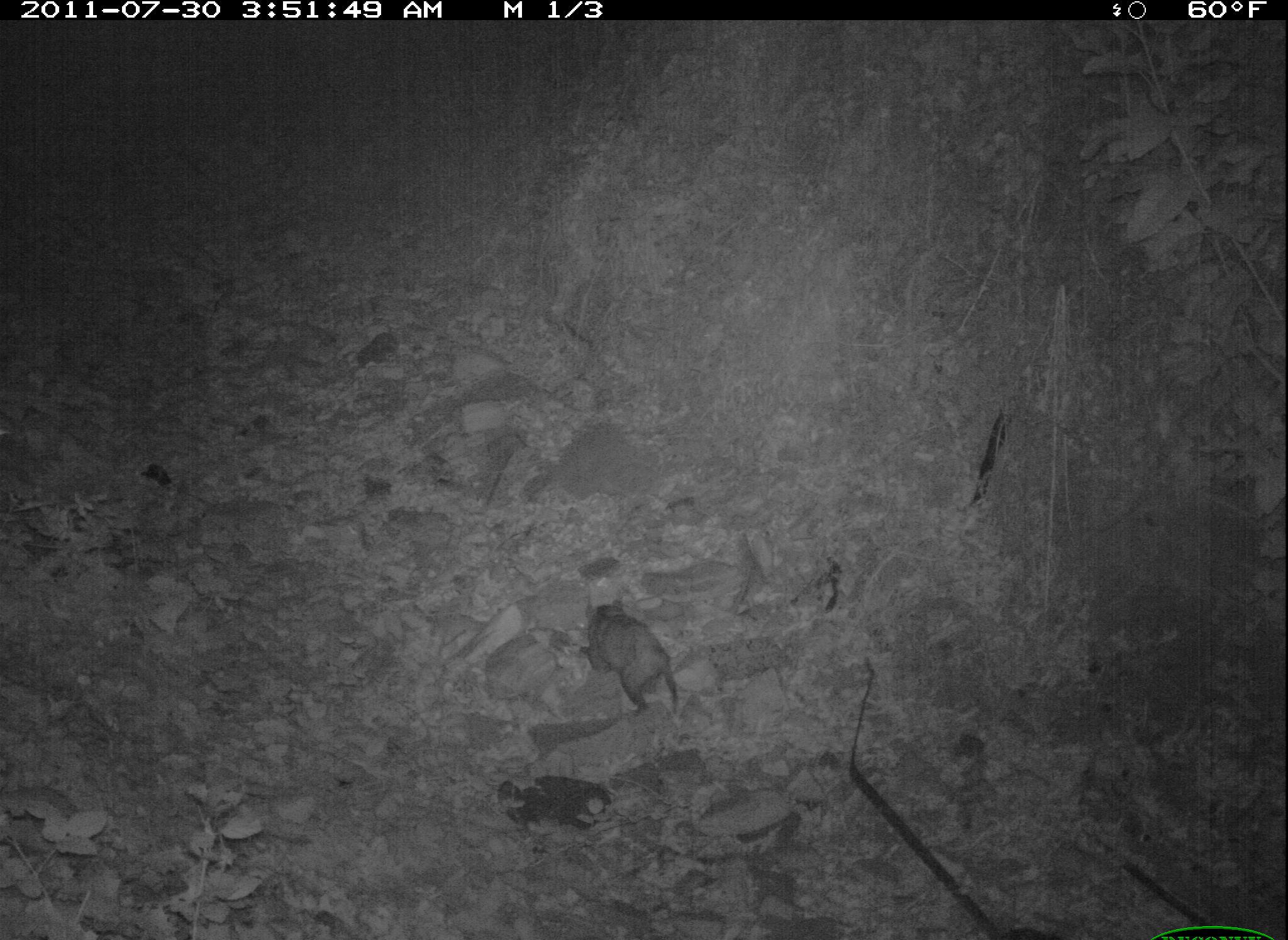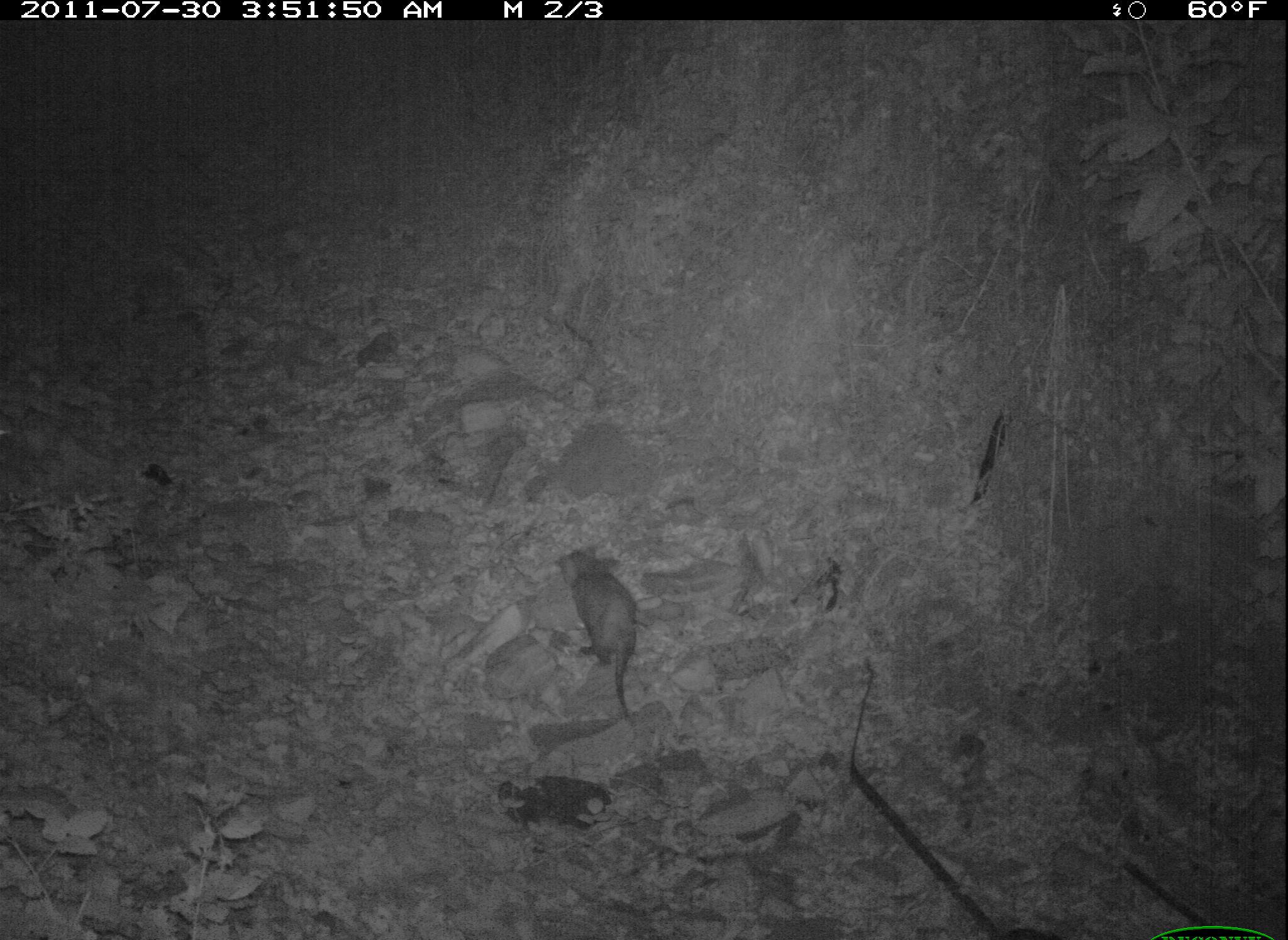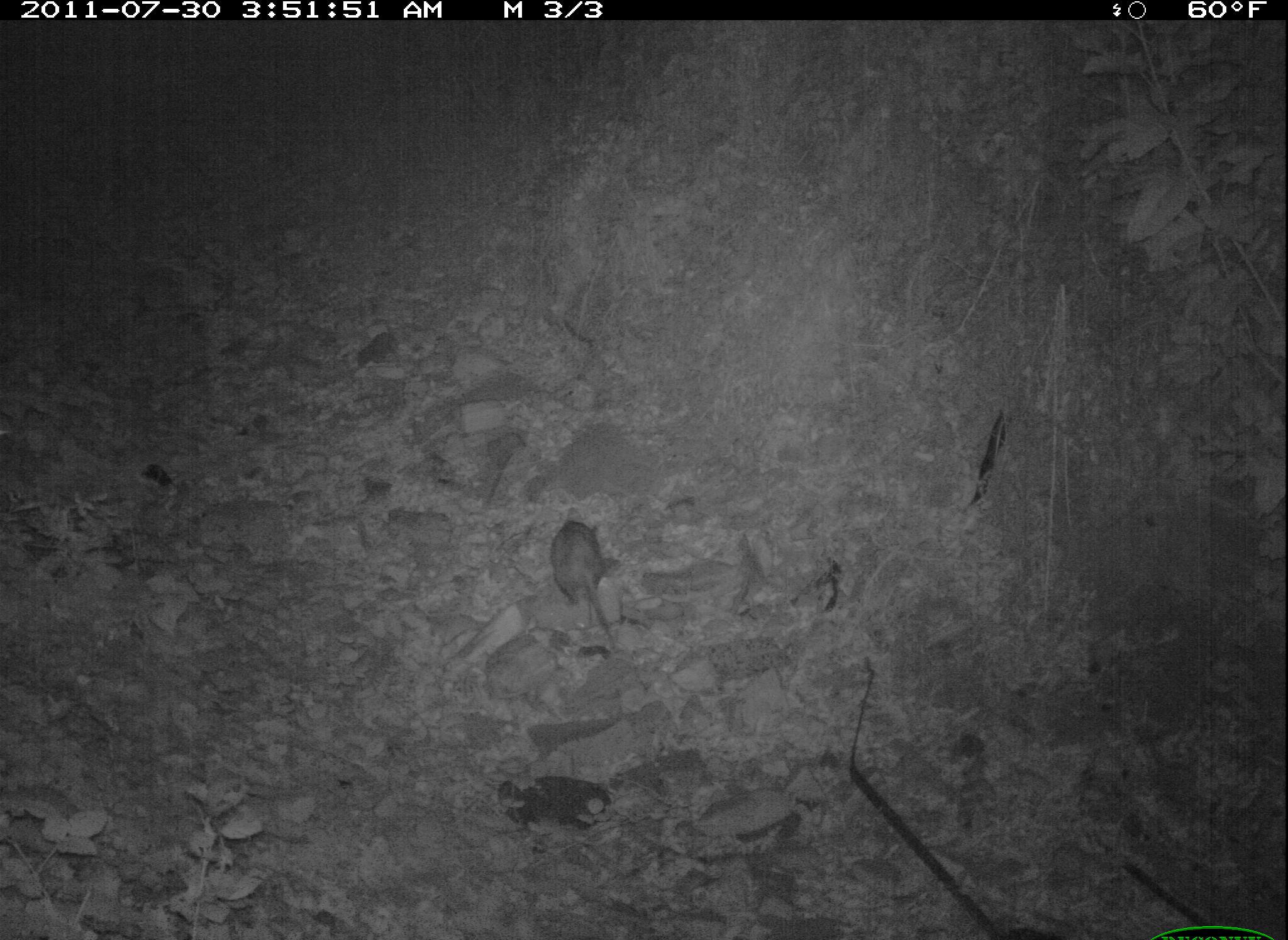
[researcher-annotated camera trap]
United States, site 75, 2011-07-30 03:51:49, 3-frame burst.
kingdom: Animalia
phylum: Chordata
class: Mammalia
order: Didelphimorphia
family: Didelphidae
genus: Didelphis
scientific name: Didelphis virginiana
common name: virginia opossum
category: opossum